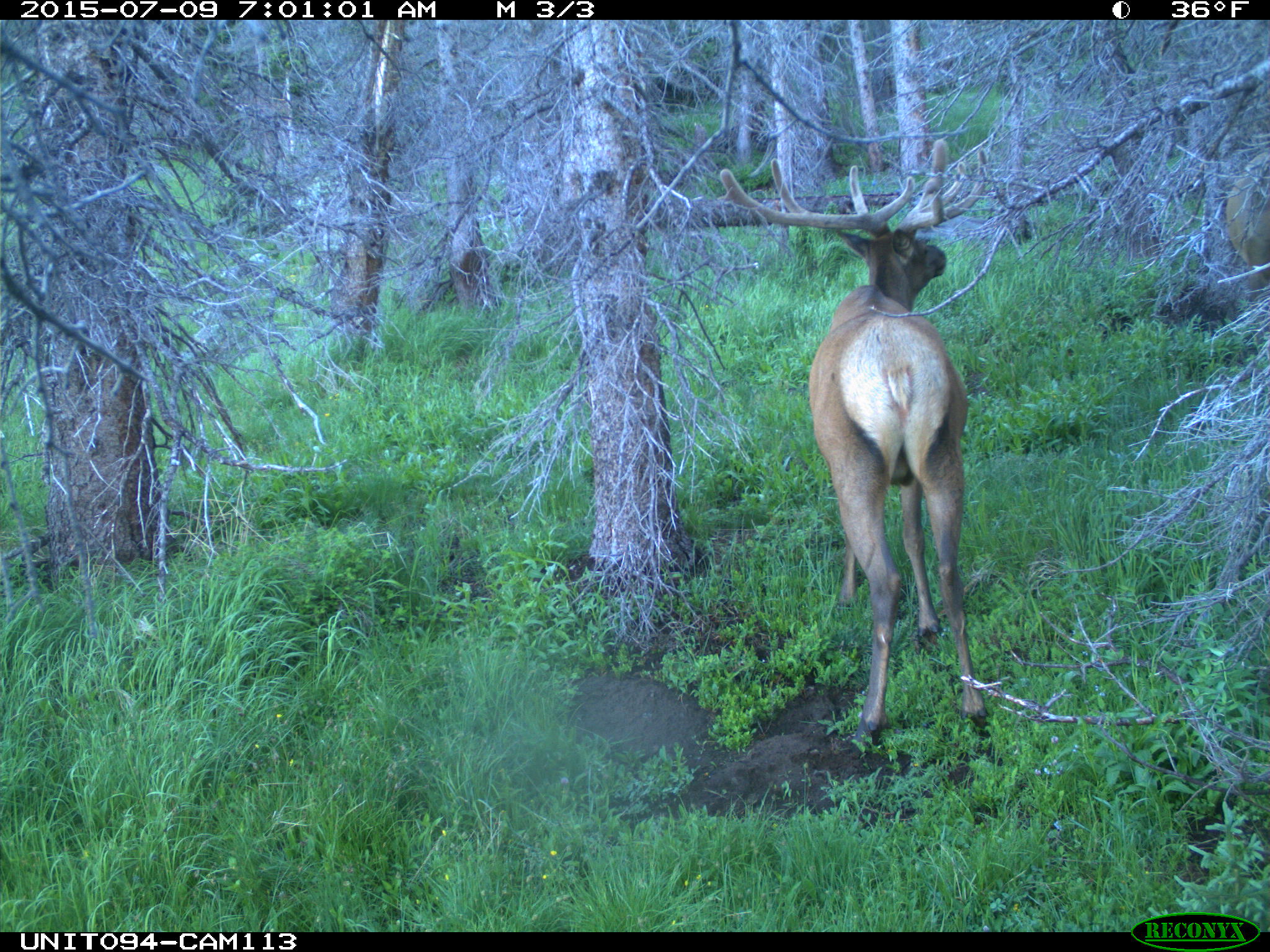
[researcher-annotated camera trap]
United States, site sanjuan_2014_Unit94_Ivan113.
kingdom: Animalia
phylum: Chordata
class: Mammalia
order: Artiodactyla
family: Cervidae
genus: Cervus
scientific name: Cervus elaphus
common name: red deer